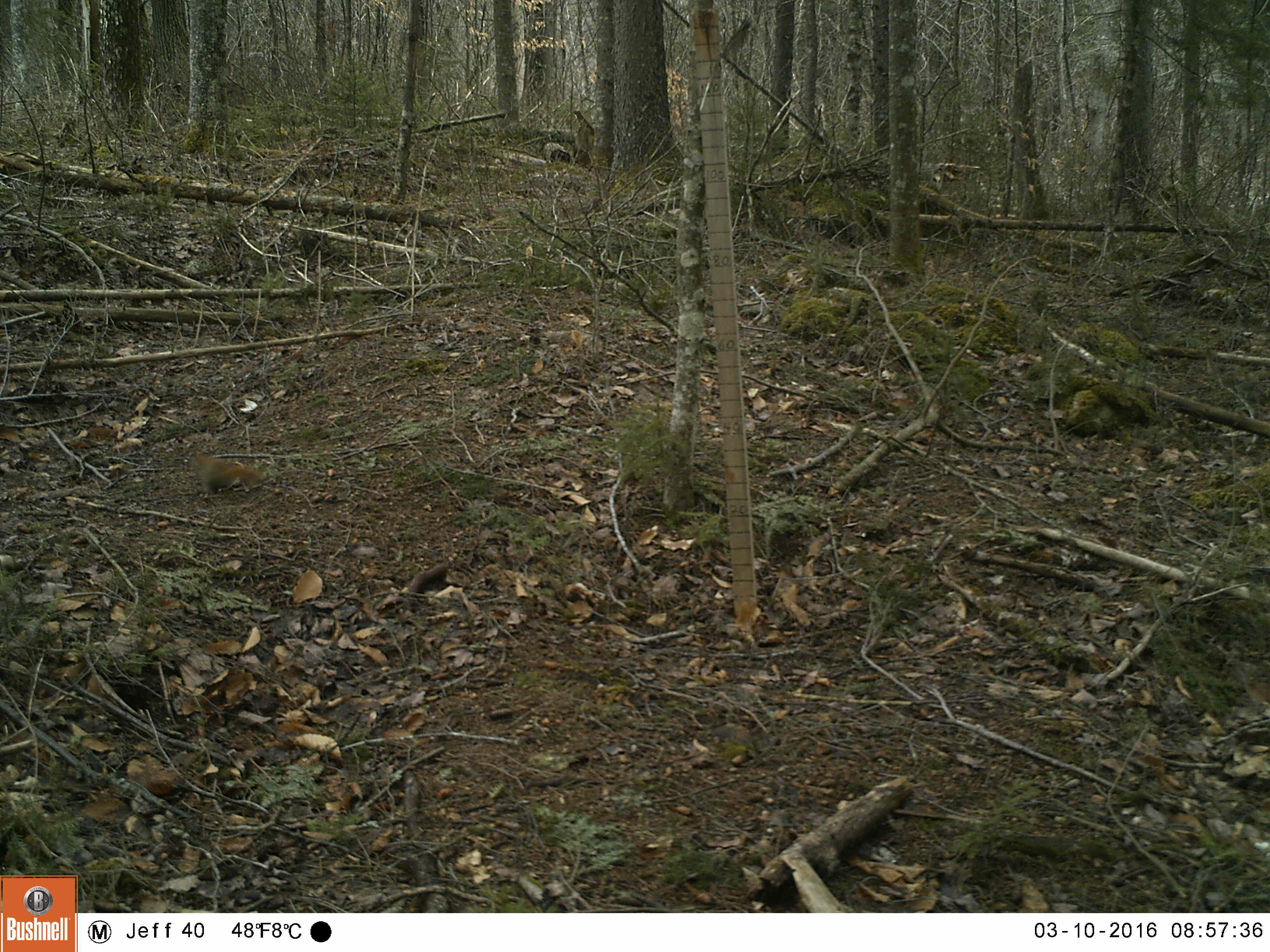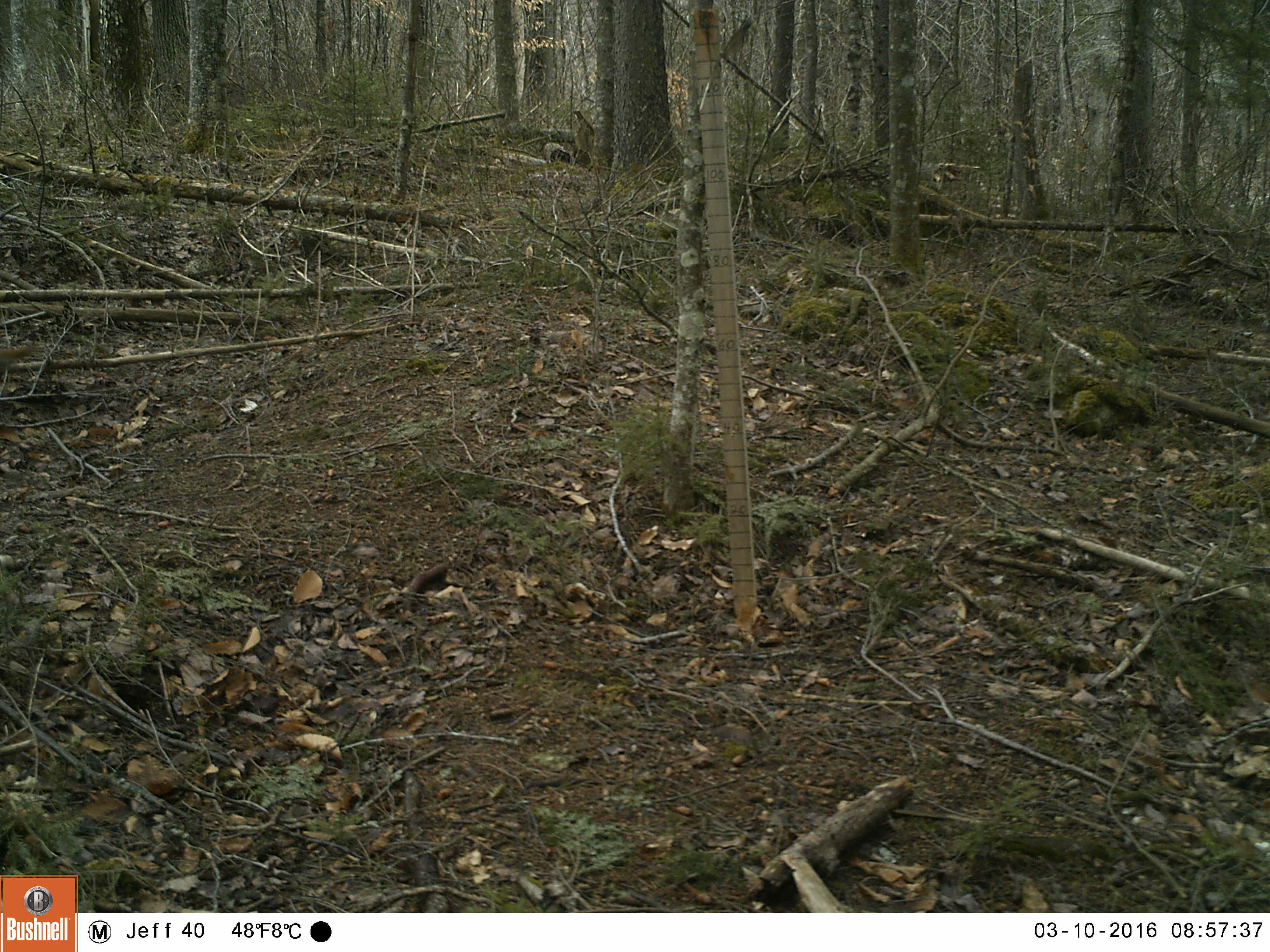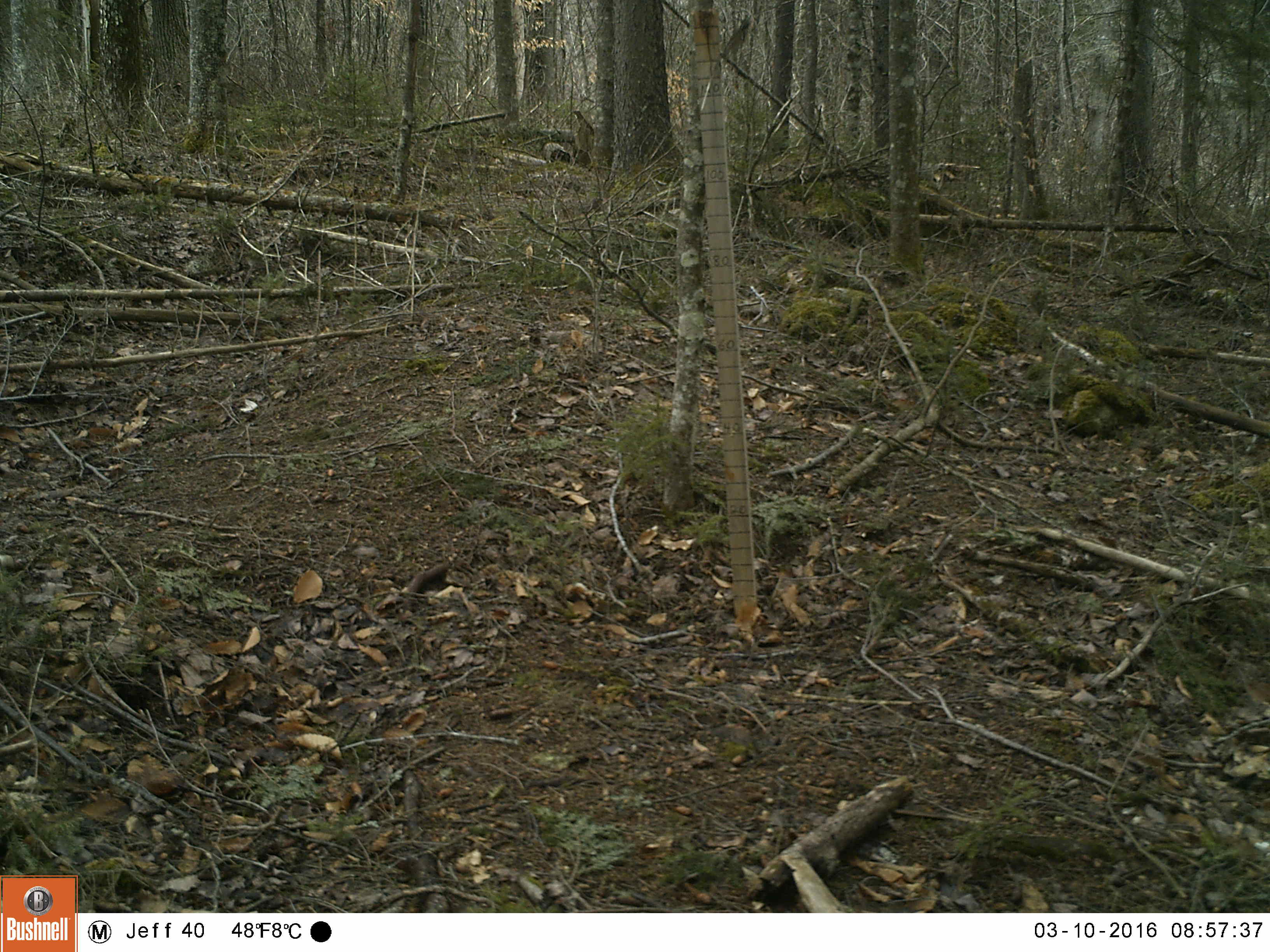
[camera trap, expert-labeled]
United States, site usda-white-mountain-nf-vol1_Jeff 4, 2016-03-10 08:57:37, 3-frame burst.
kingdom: Animalia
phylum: Chordata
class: Mammalia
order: Rodentia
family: Sciuridae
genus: Tamiasciurus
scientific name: Tamiasciurus hudsonicus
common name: red squirrel